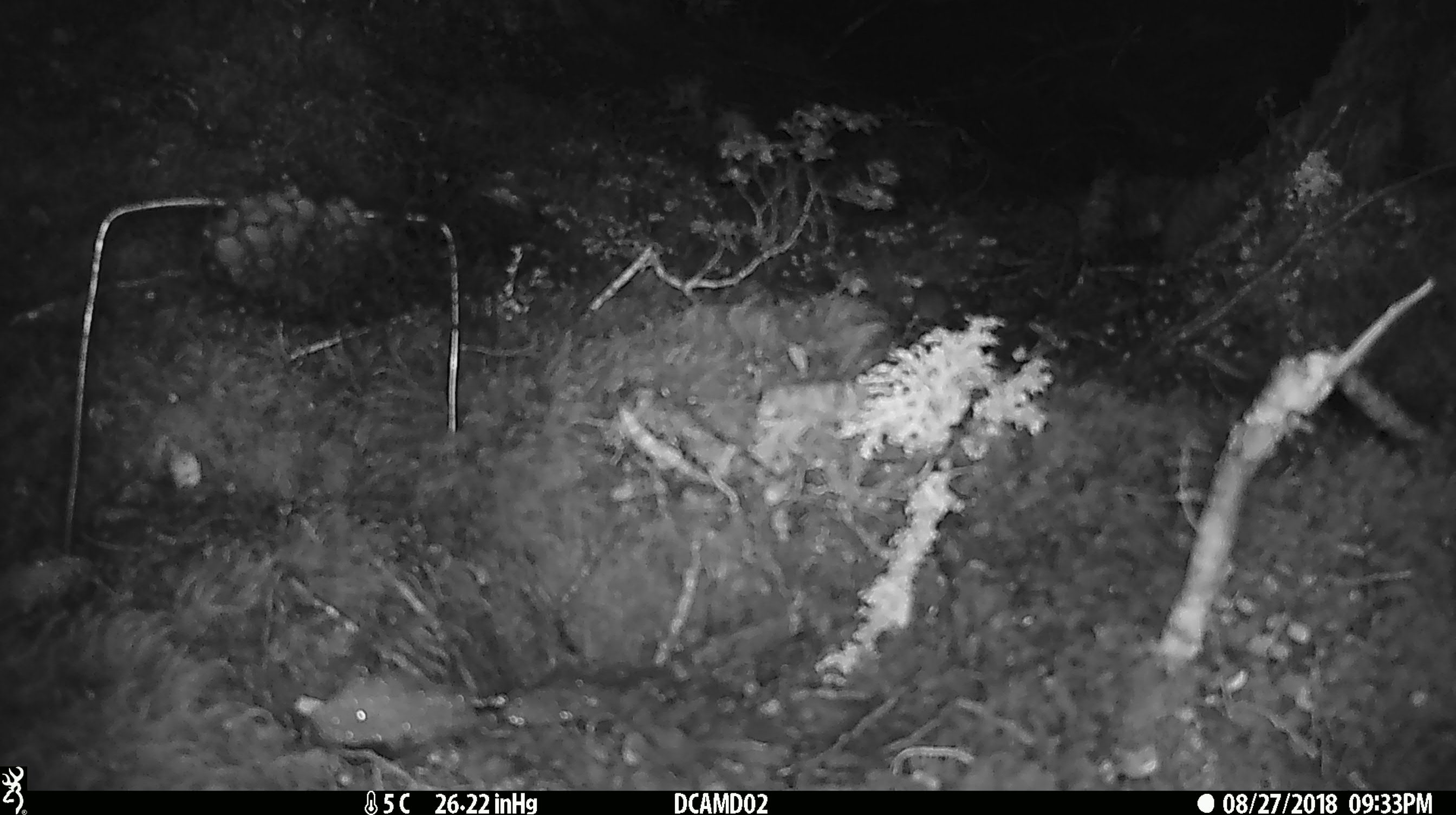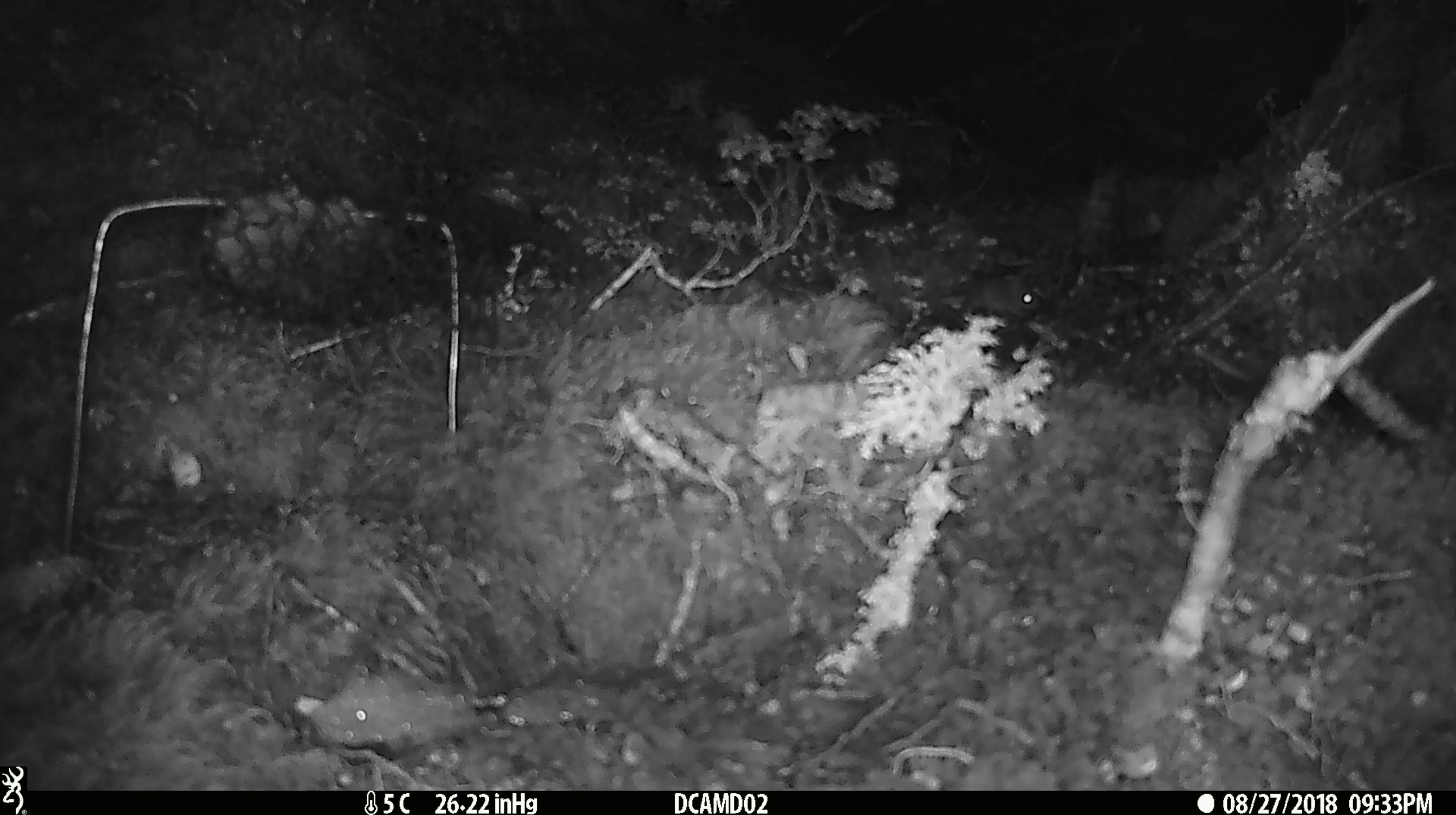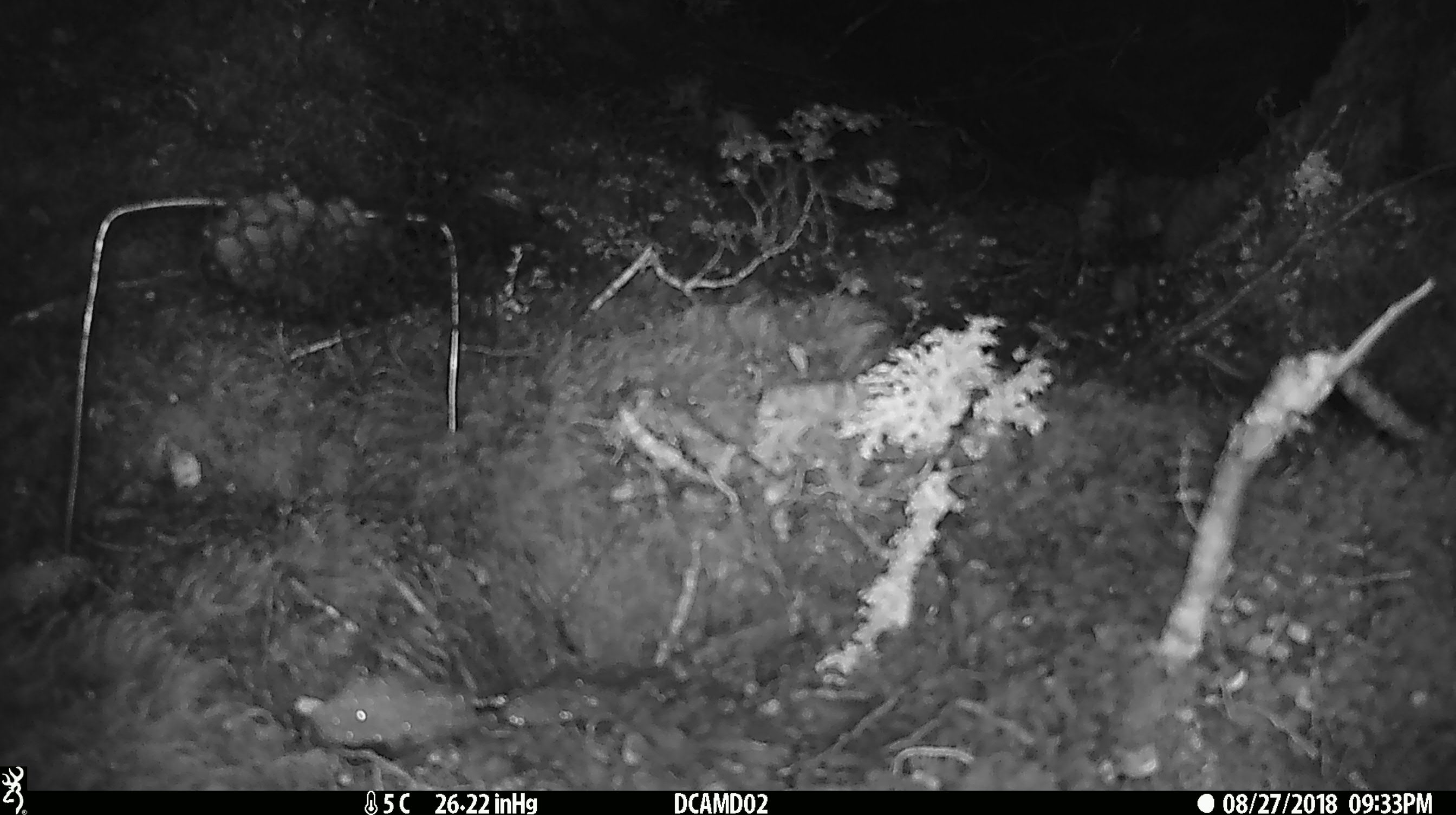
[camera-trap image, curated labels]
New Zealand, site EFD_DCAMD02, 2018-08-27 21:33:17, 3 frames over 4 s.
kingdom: Animalia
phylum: Chordata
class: Mammalia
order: Rodentia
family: Muridae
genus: Mus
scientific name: Mus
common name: mouse